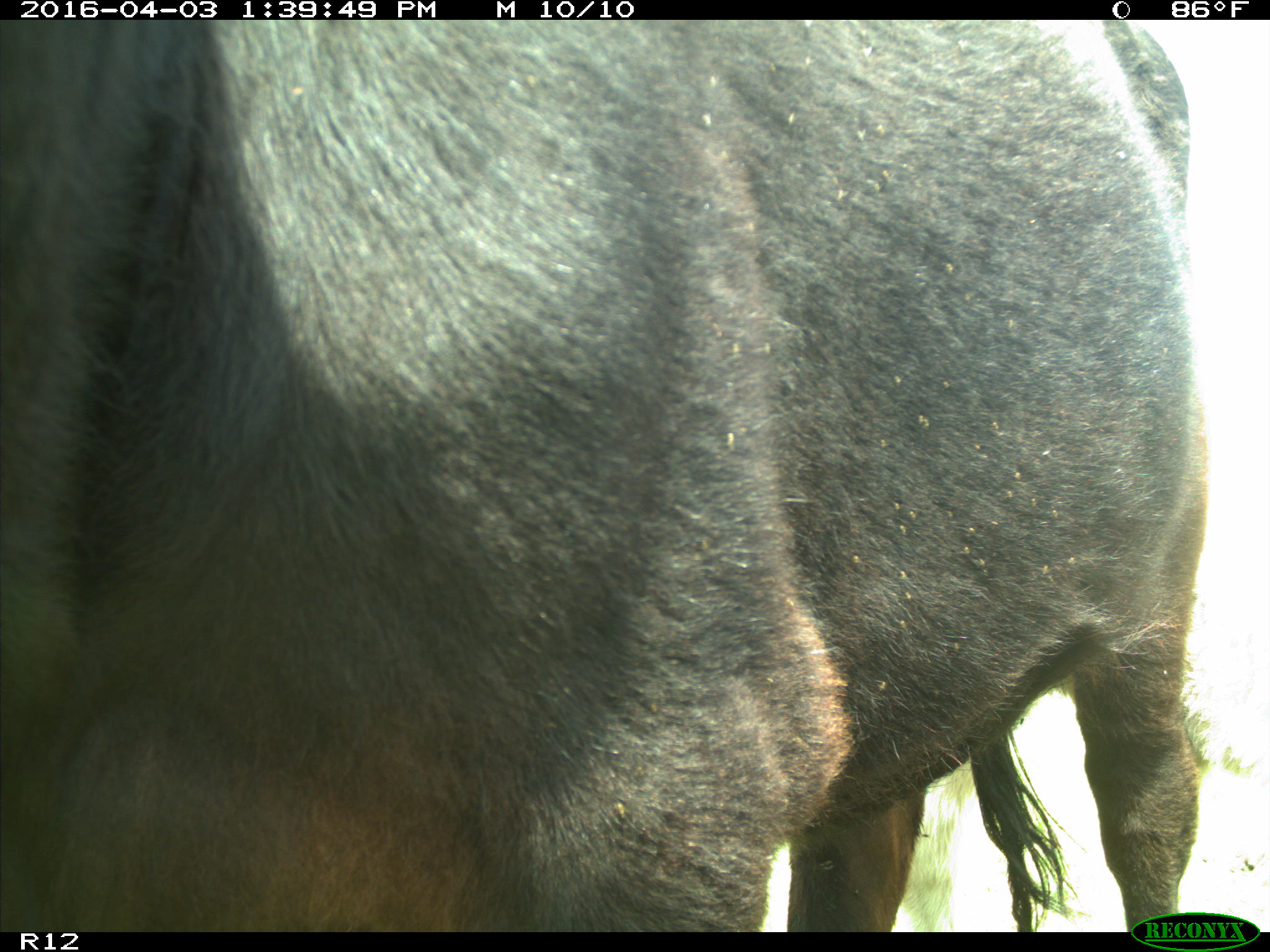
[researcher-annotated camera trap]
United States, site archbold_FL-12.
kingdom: Animalia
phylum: Chordata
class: Mammalia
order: Artiodactyla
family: Bovidae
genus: Bos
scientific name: Bos taurus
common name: domestic cow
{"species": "Bos taurus (domestic cow)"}